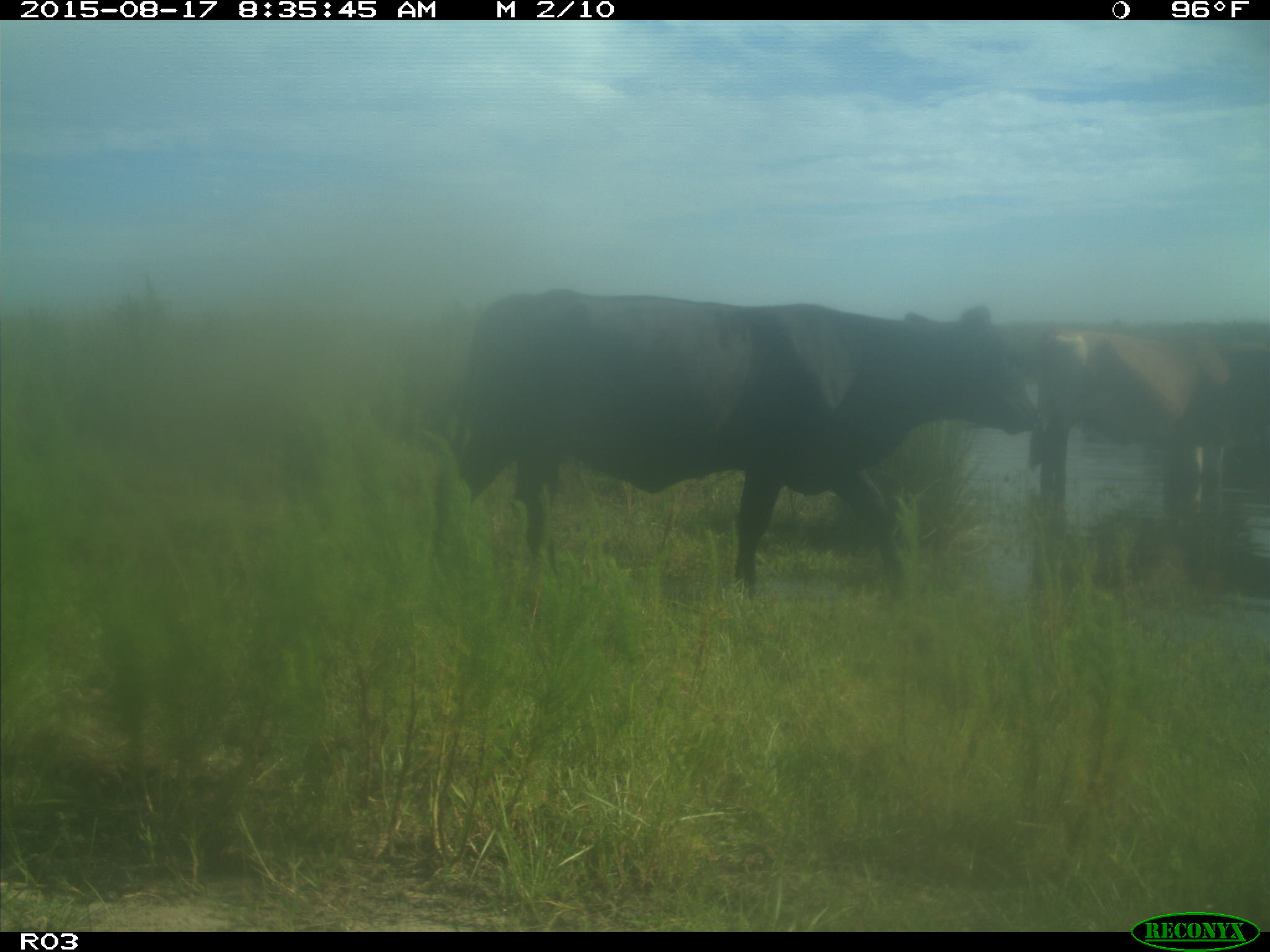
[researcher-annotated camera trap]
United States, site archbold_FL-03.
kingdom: Animalia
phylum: Chordata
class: Mammalia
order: Artiodactyla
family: Bovidae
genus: Bos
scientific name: Bos taurus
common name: domestic cow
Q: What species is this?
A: Bos taurus (domestic cow).